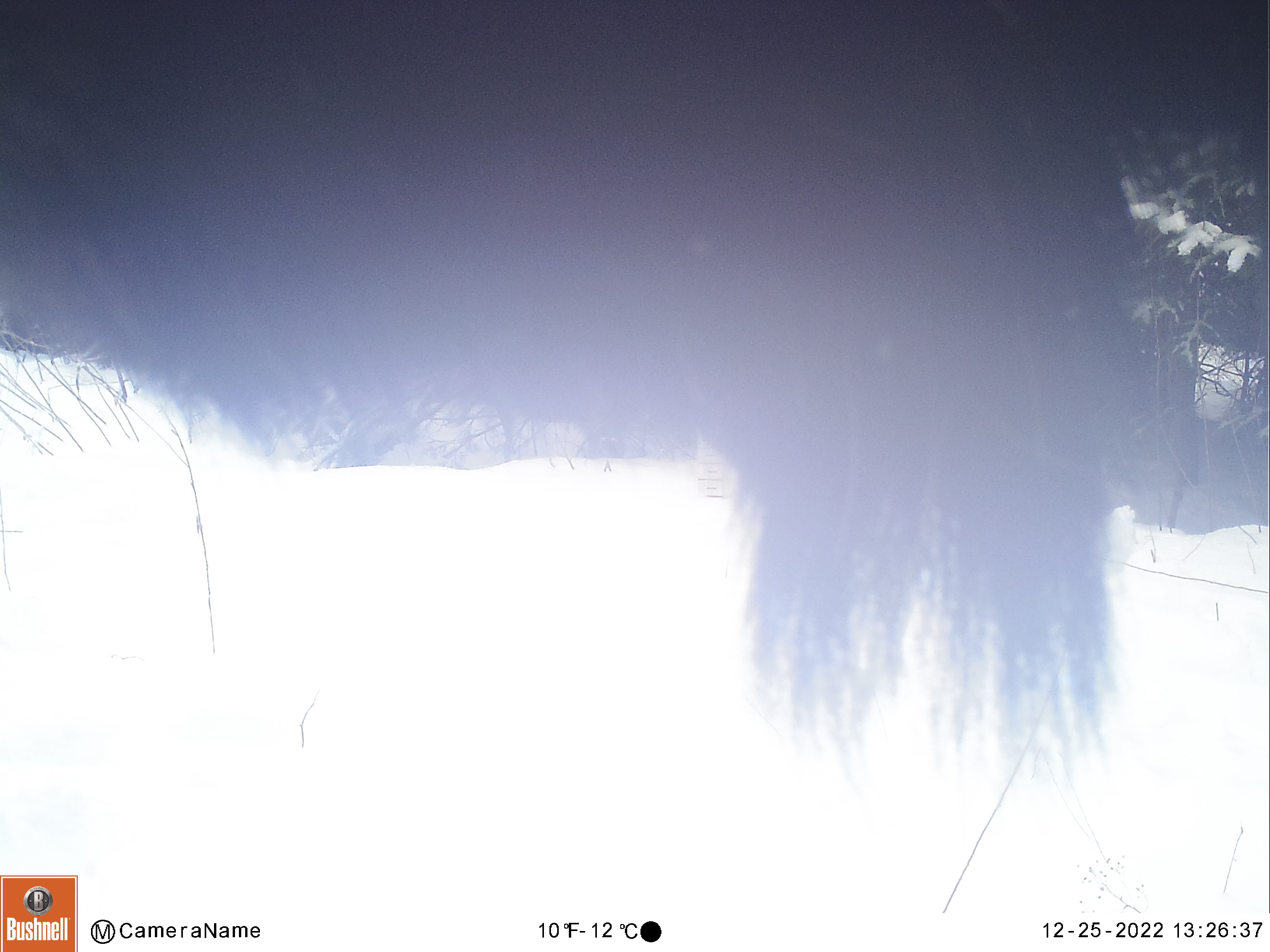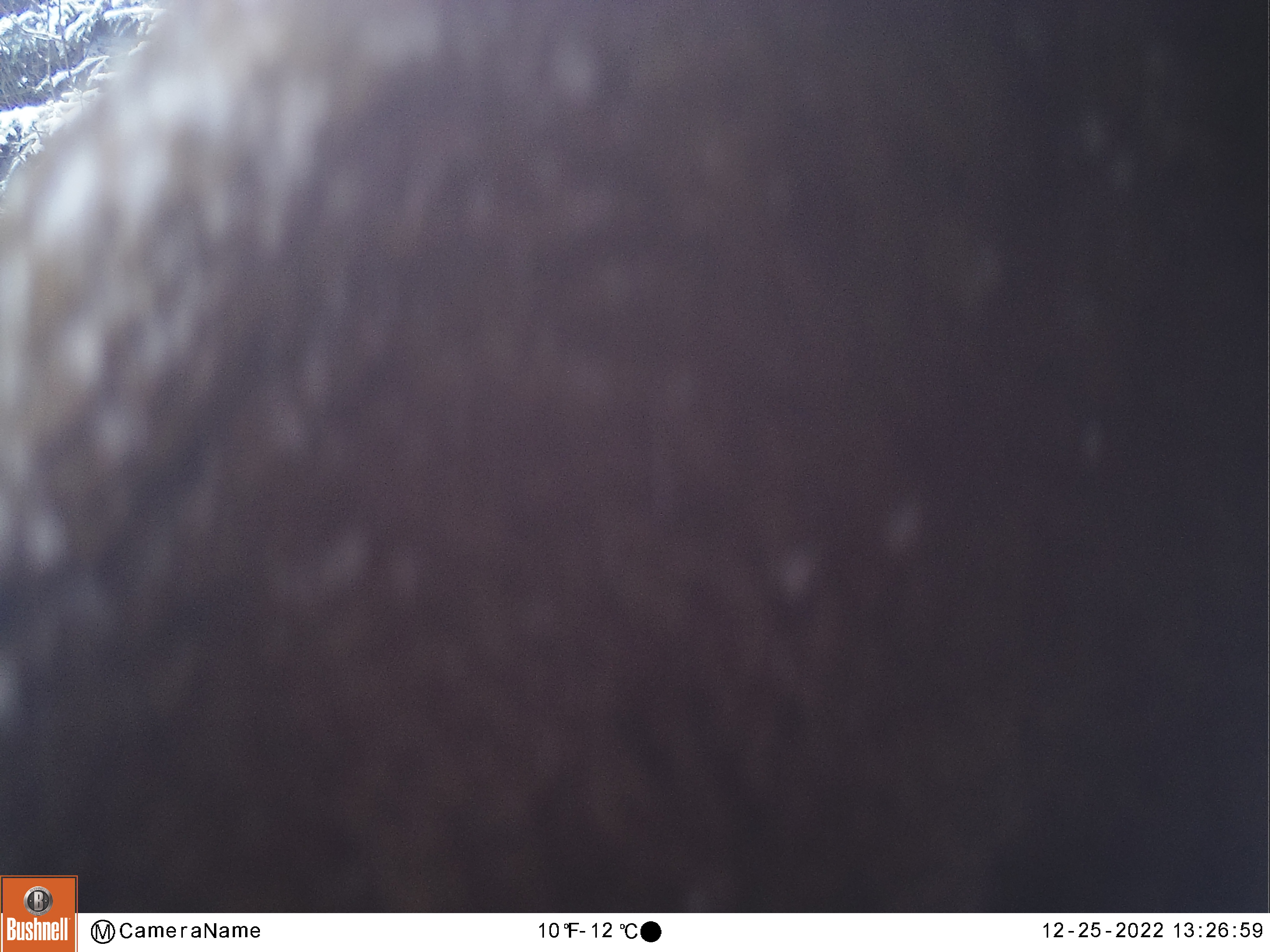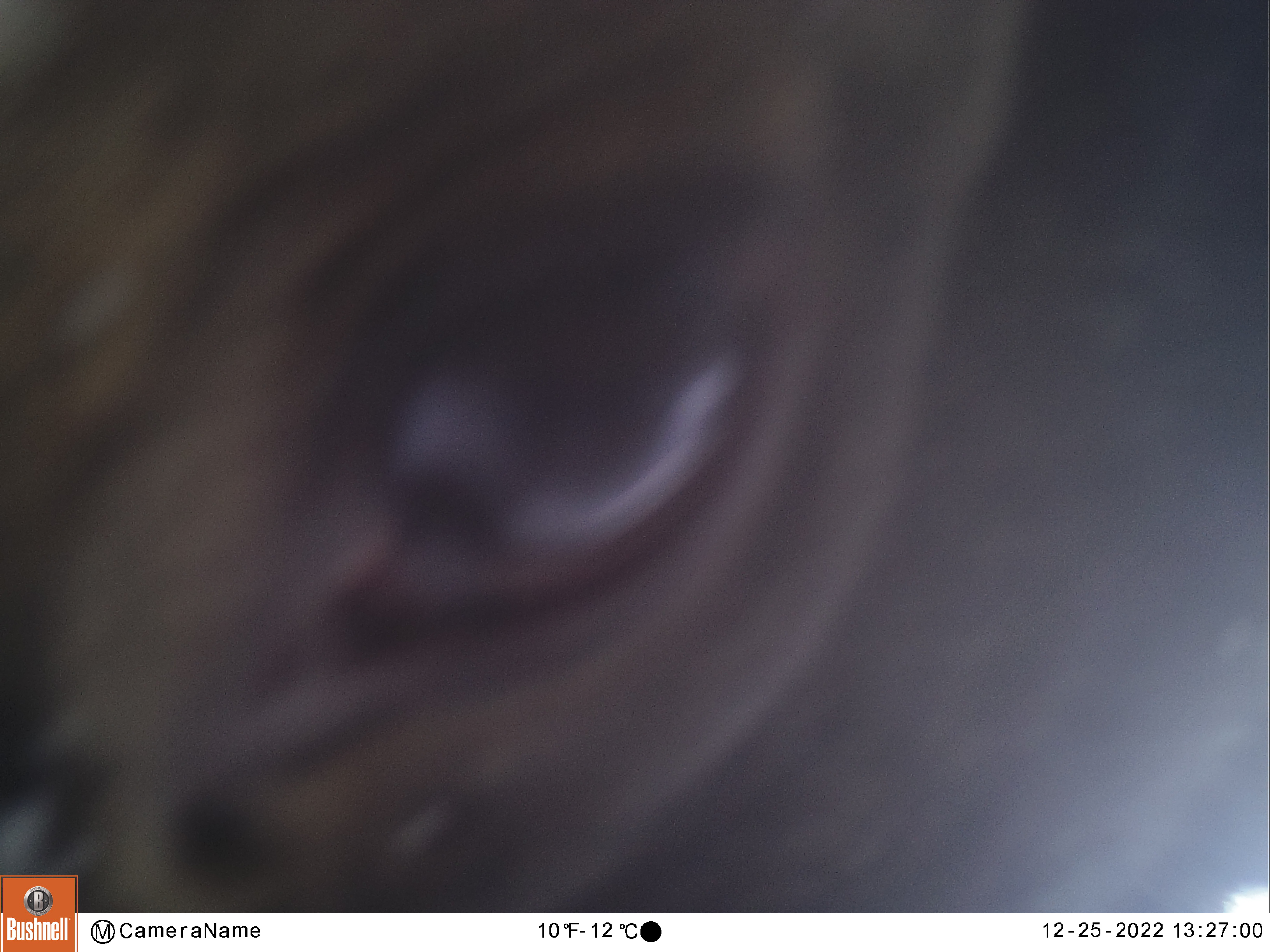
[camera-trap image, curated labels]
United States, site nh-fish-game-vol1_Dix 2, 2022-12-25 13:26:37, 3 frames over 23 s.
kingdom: Animalia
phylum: Chordata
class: Mammalia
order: Artiodactyla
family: Cervidae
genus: Alces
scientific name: Alces alces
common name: moose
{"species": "moose (Alces alces)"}